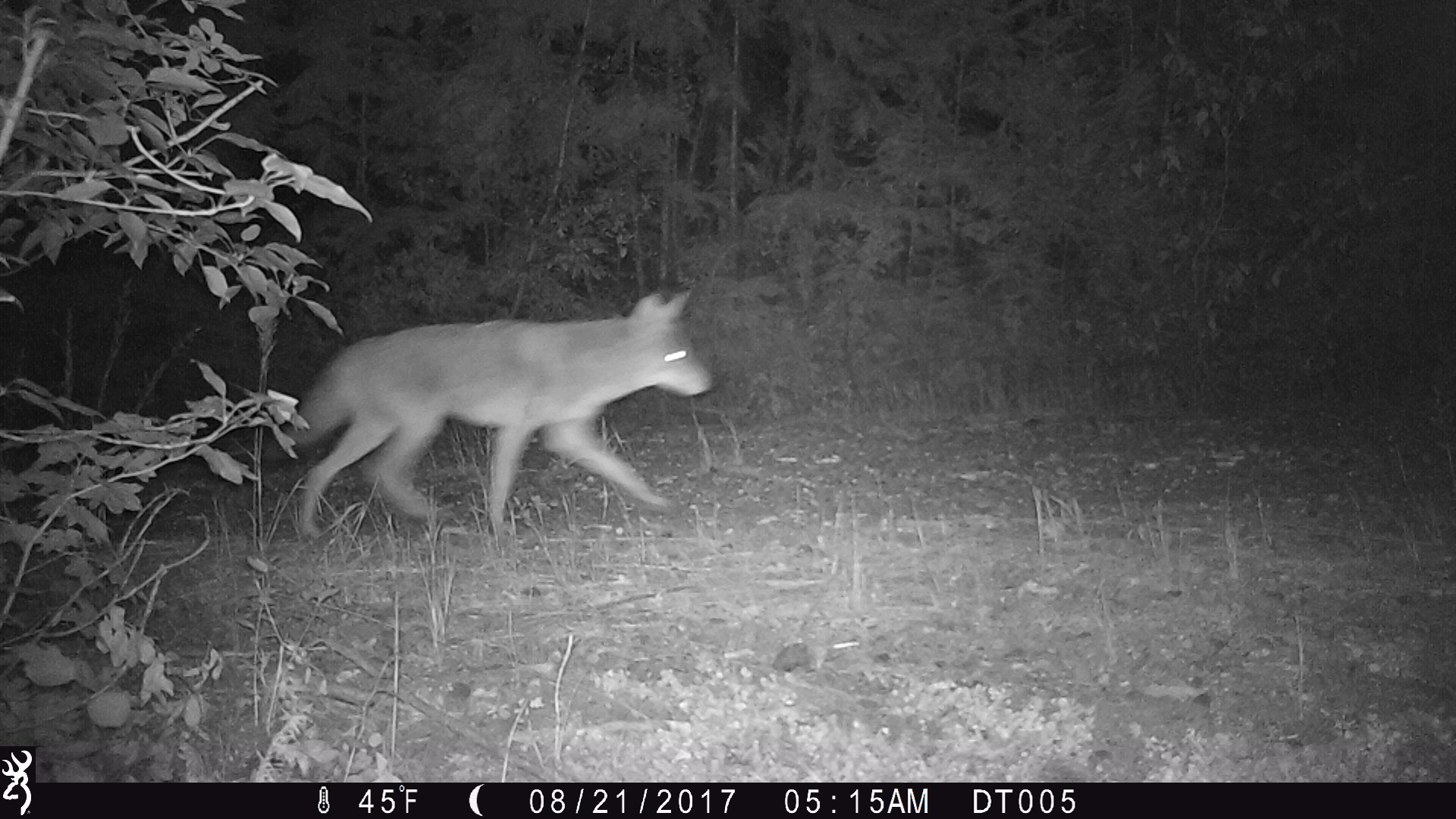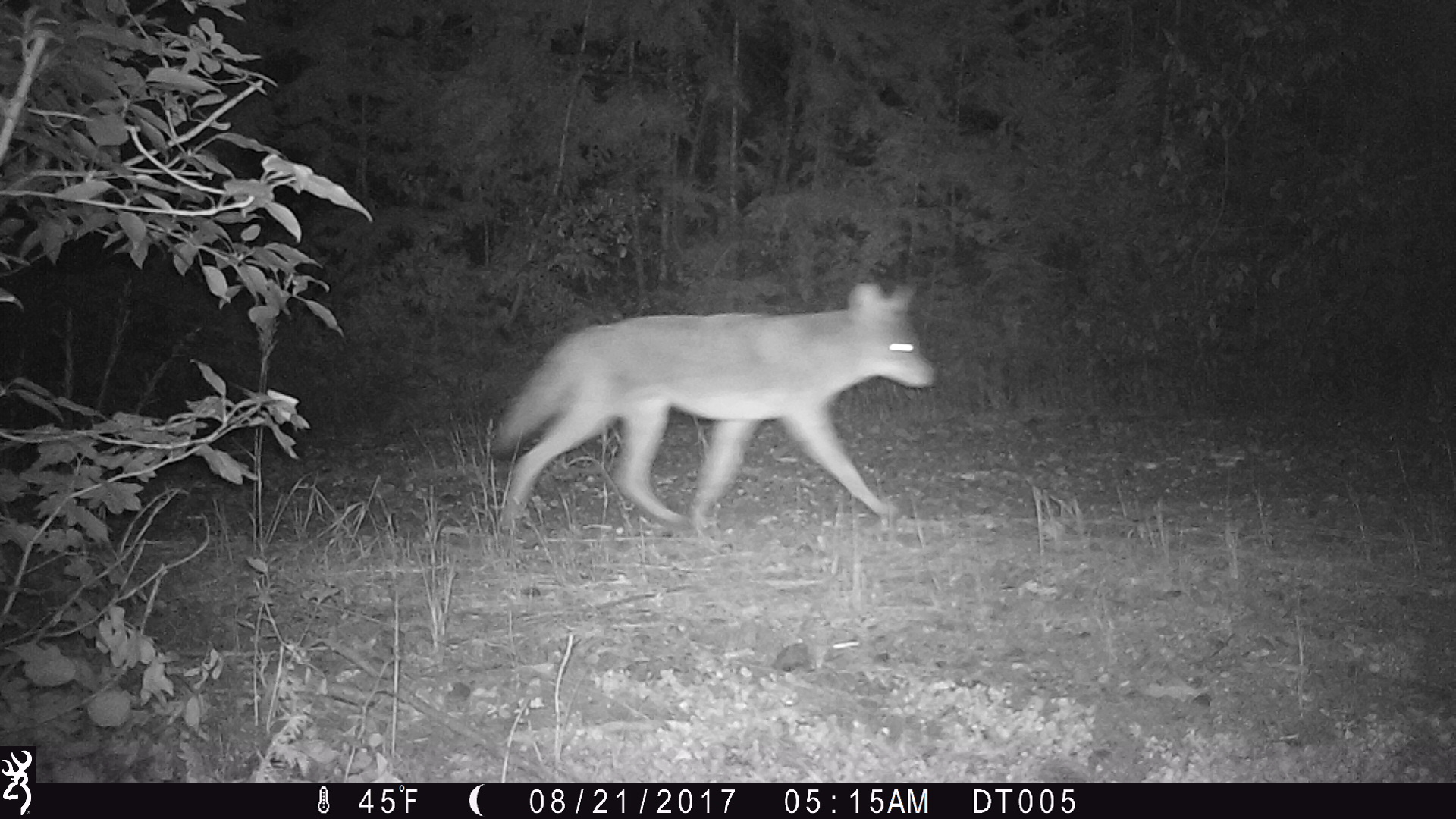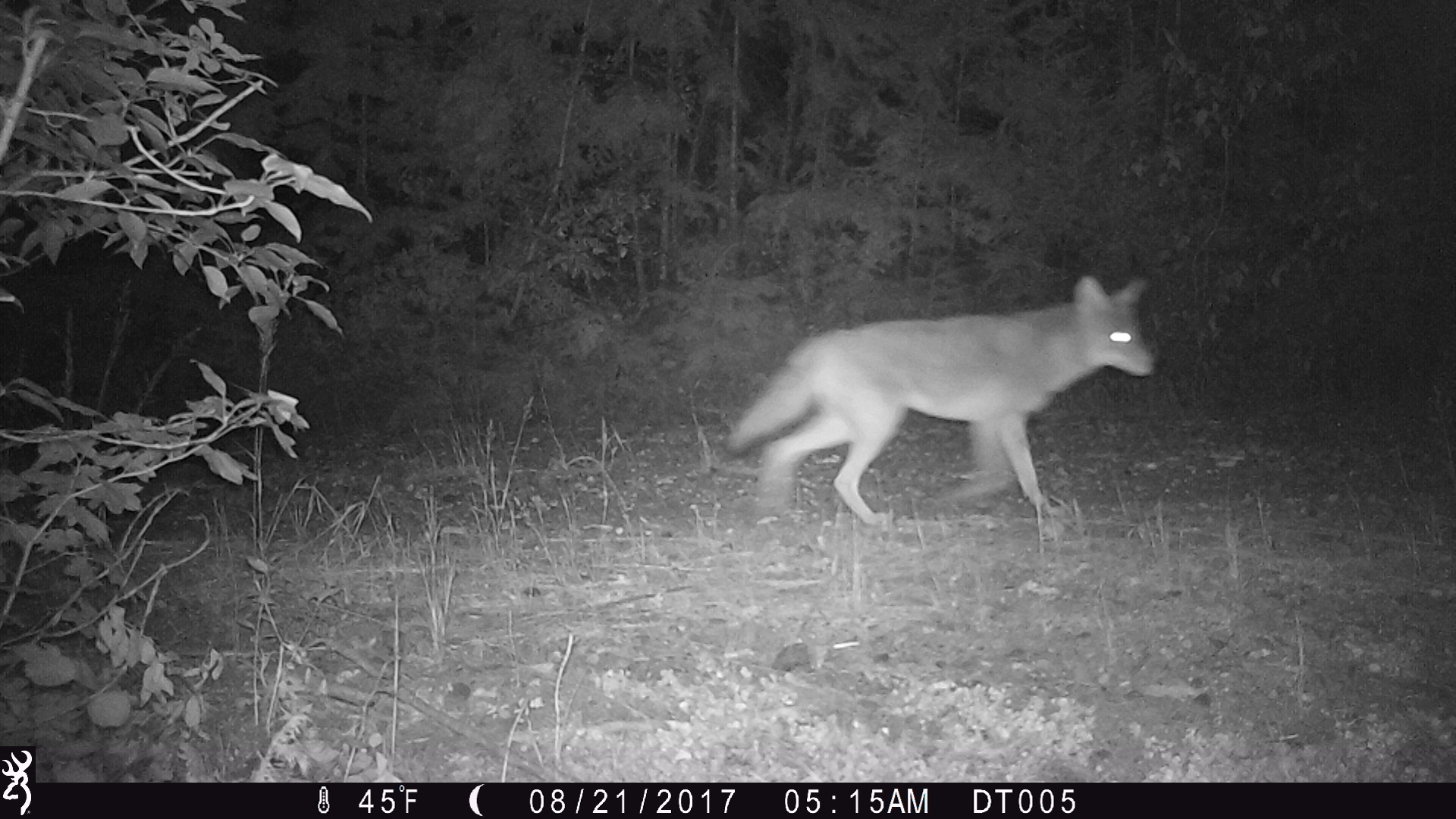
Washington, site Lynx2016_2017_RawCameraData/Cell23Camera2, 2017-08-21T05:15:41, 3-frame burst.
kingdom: Animalia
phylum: Chordata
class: Mammalia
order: Carnivora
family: Canidae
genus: Canis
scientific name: Canis latrans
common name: coyote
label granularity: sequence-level